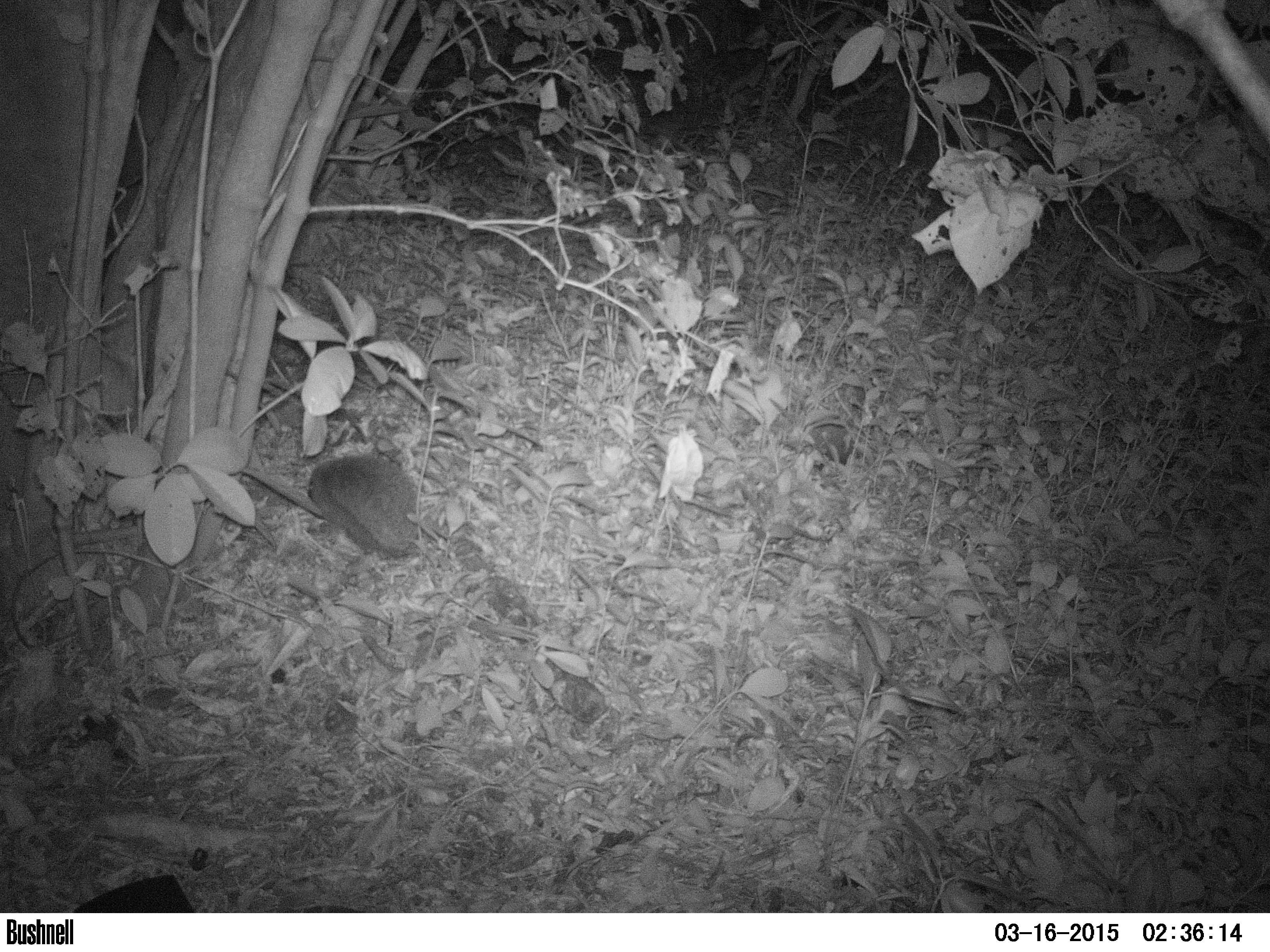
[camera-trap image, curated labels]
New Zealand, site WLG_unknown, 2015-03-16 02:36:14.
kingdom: Animalia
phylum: Chordata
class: Mammalia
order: Eulipotyphla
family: Erinaceidae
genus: Erinaceus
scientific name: Erinaceus europaeus europaeus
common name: european hedgehog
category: hedgehog